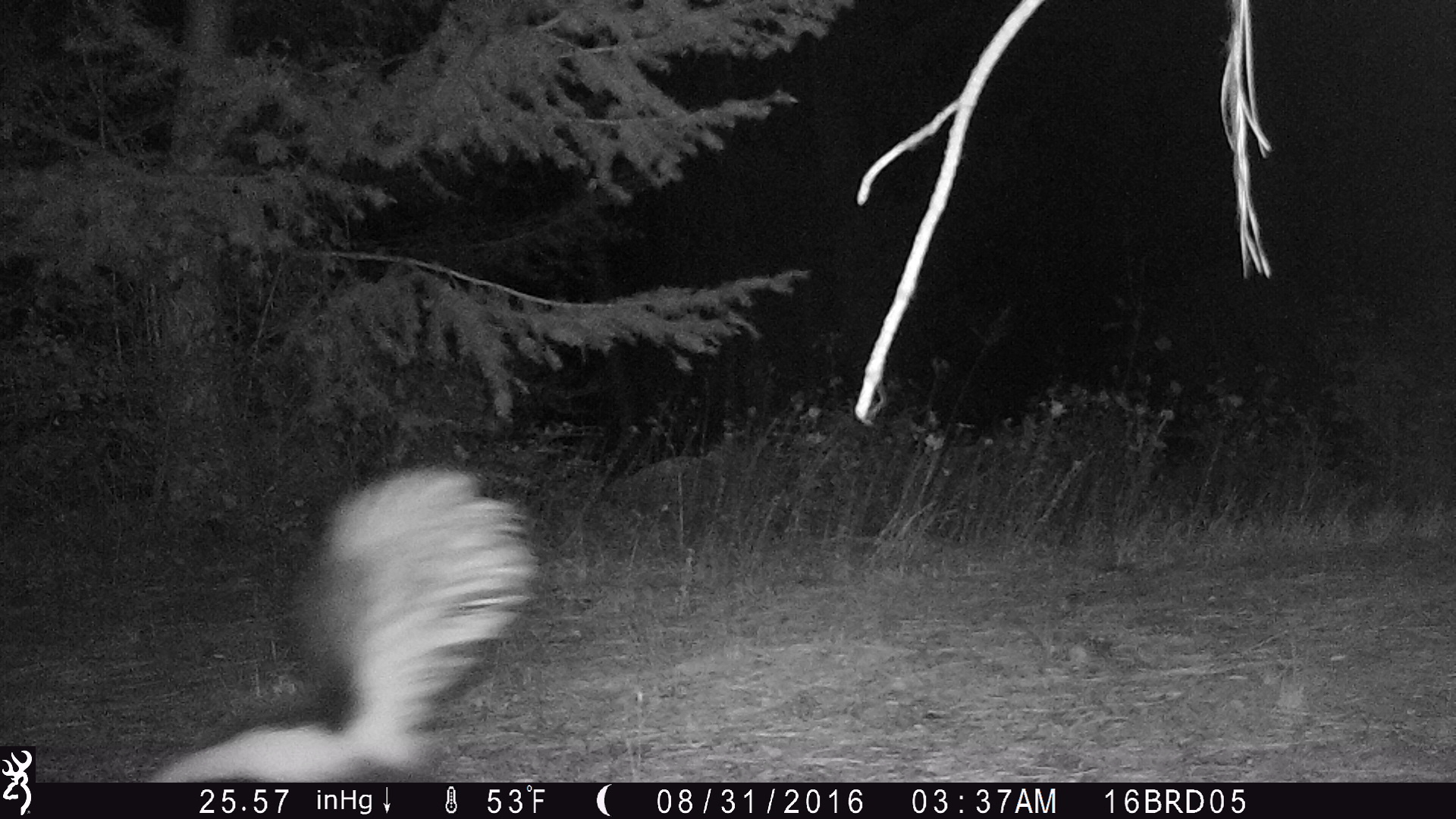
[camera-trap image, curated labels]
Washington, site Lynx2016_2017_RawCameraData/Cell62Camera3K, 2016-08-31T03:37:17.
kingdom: Animalia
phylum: Chordata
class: Mammalia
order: Carnivora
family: Mephitidae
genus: Mephitis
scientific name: Mephitis mephitis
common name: striped skunk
Mephitis mephitis (striped skunk). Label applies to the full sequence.